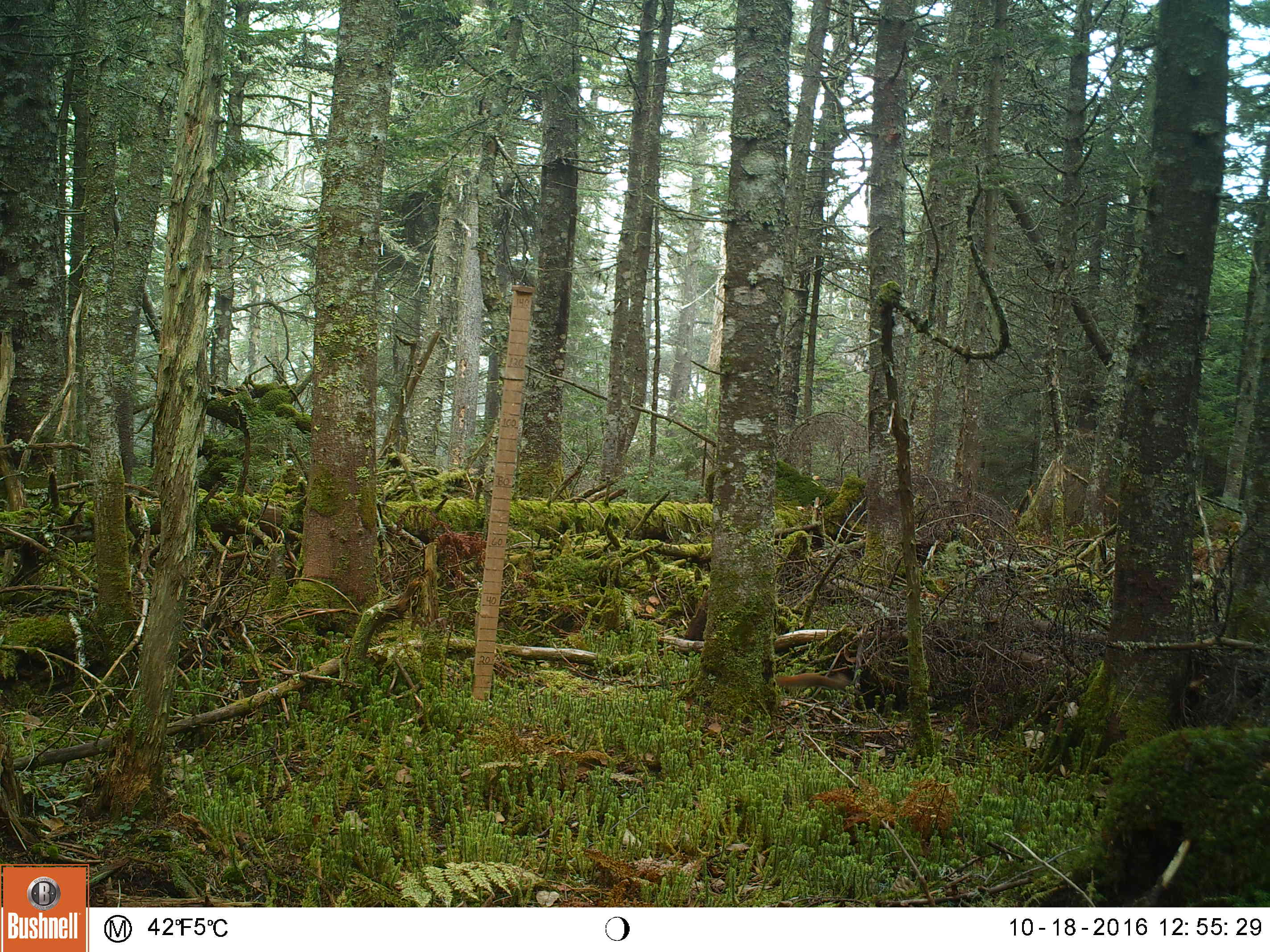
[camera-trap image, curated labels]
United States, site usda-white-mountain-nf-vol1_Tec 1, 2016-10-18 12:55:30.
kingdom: Animalia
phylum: Chordata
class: Mammalia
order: Rodentia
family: Sciuridae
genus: Tamiasciurus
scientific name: Tamiasciurus hudsonicus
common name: red squirrel